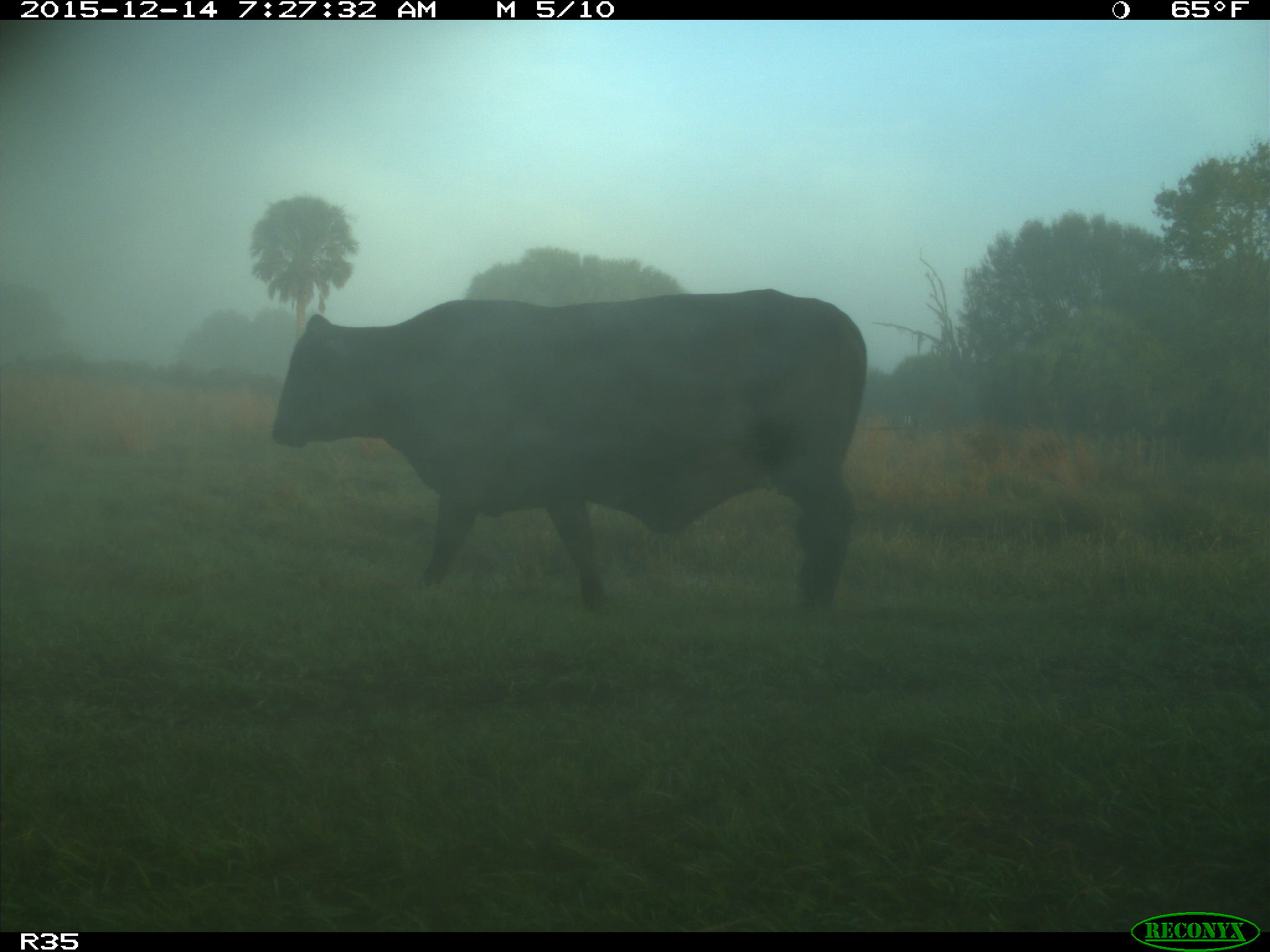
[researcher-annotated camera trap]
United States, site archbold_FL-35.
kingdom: Animalia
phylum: Chordata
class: Mammalia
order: Artiodactyla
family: Bovidae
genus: Bos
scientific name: Bos taurus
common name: domestic cow